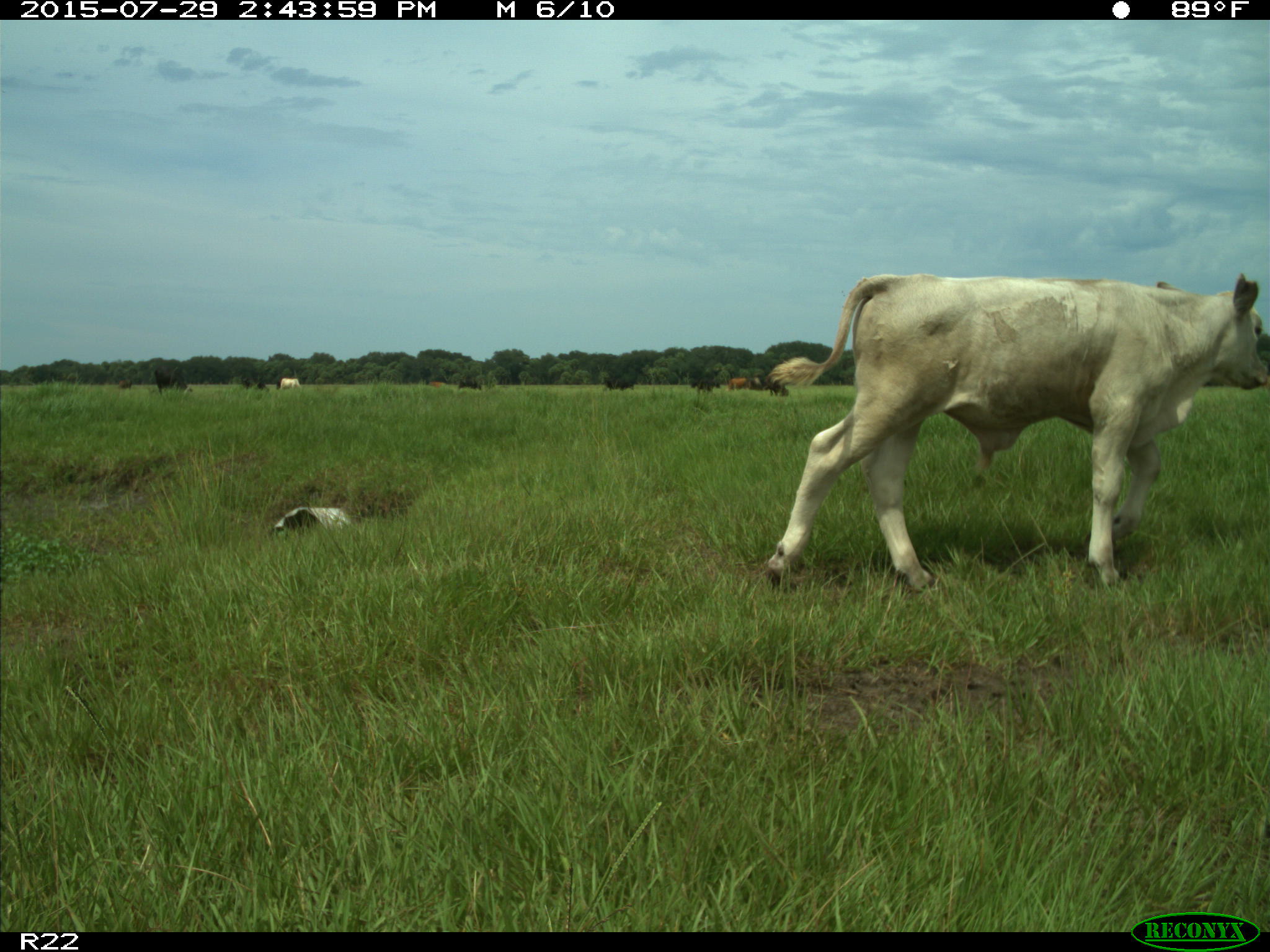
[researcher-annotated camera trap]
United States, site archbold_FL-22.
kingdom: Animalia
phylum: Chordata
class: Mammalia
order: Artiodactyla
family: Bovidae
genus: Bos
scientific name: Bos taurus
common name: domestic cow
Bos taurus (domestic cow).